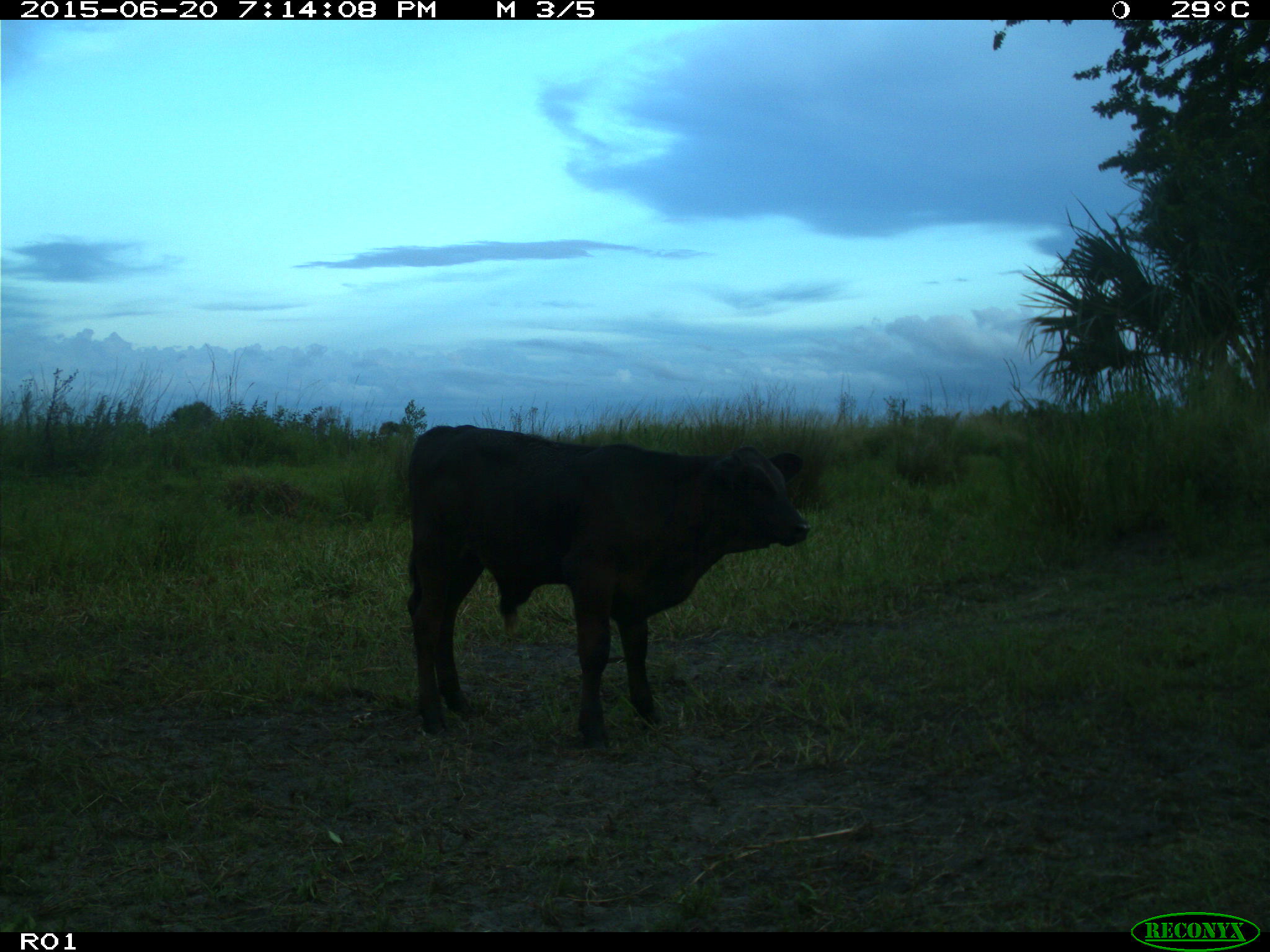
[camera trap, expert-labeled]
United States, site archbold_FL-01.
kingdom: Animalia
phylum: Chordata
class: Mammalia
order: Artiodactyla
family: Bovidae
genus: Bos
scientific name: Bos taurus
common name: domestic cow